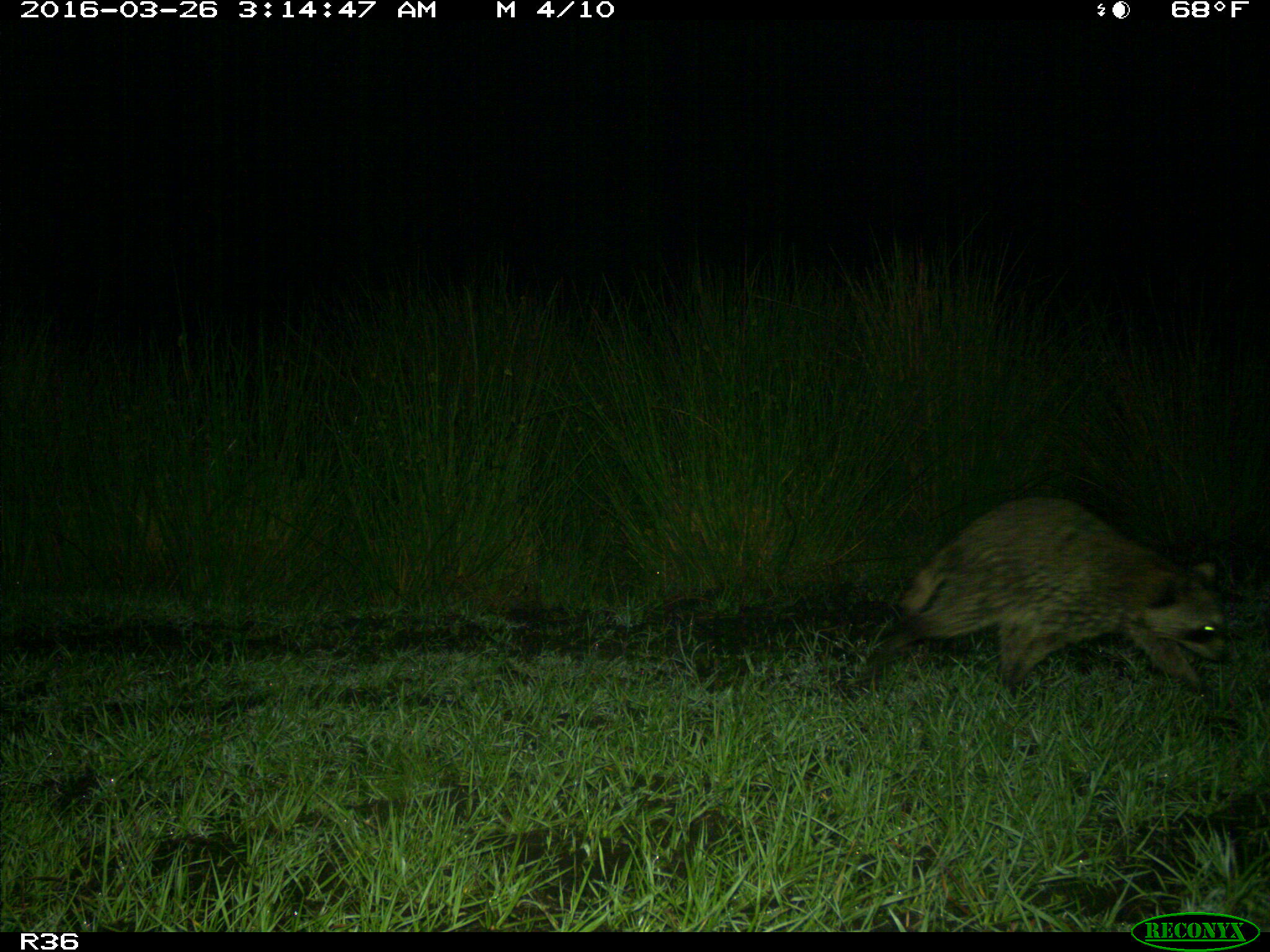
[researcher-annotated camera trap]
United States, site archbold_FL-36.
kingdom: Animalia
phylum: Chordata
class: Mammalia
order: Carnivora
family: Procyonidae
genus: Procyon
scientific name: Procyon lotor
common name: common raccoon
Procyon lotor (common raccoon).